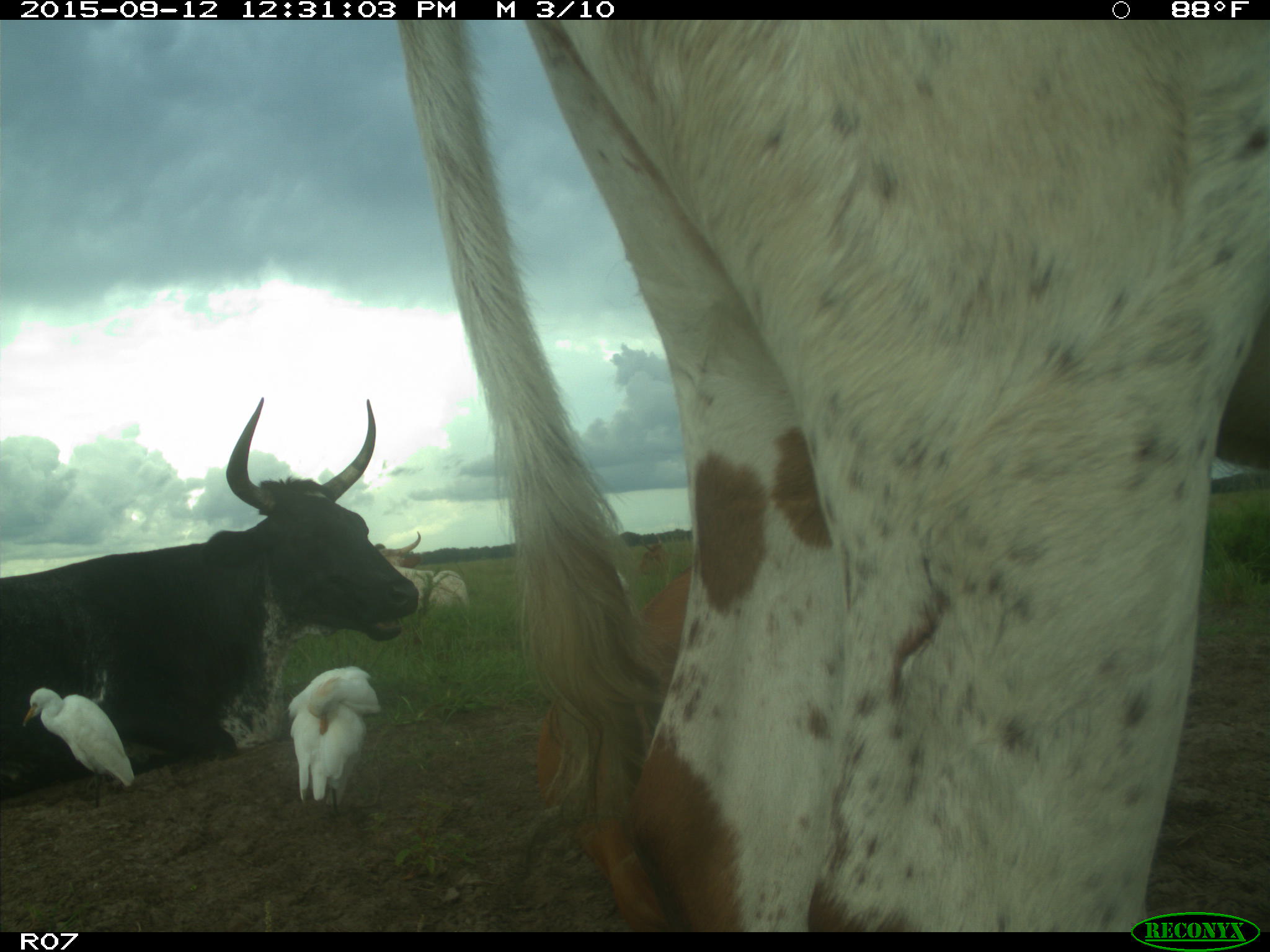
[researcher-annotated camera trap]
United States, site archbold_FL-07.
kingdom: Animalia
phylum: Chordata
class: Mammalia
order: Artiodactyla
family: Bovidae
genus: Bos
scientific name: Bos taurus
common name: domestic cow